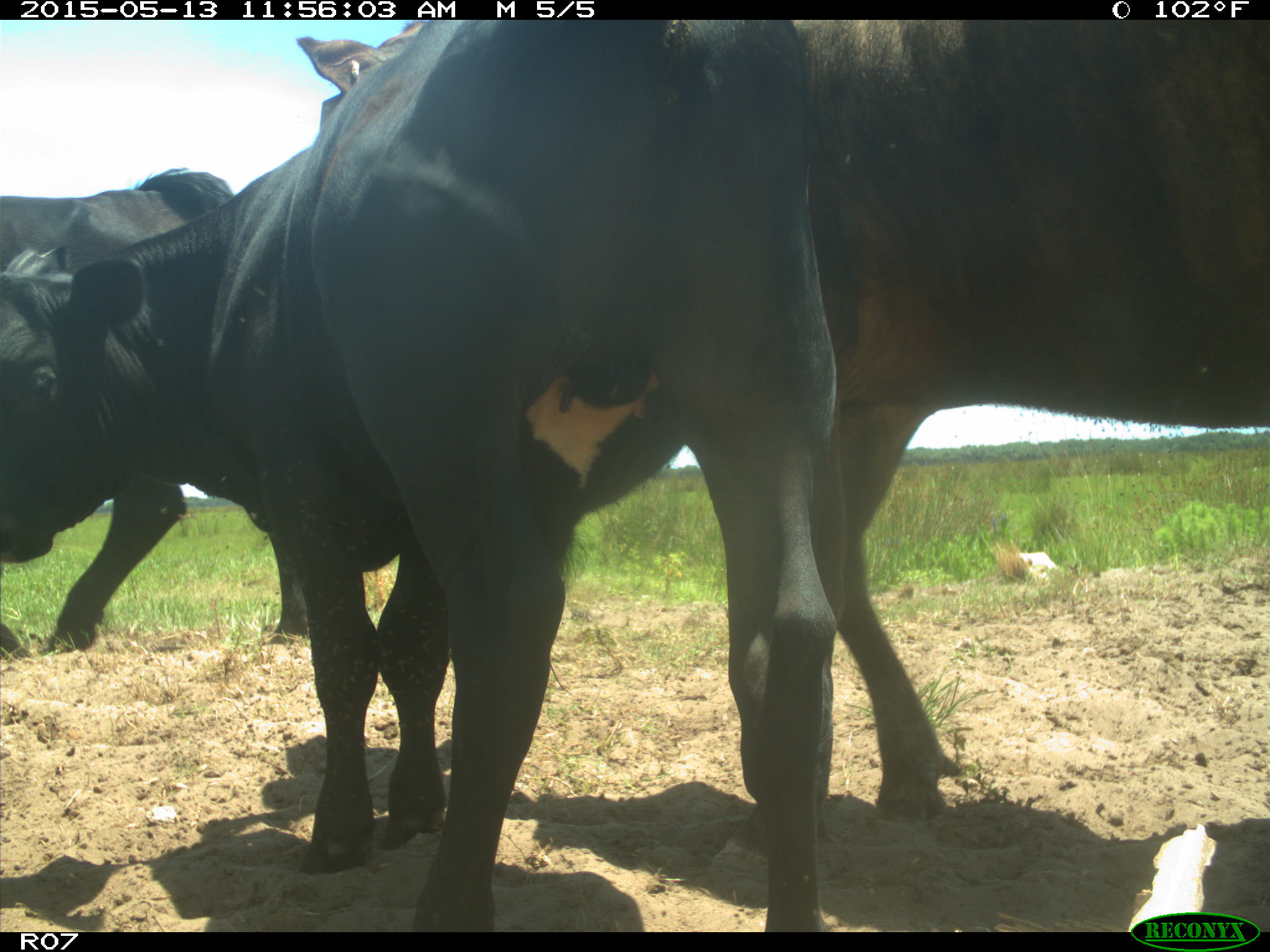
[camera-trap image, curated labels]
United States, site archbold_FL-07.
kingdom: Animalia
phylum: Chordata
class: Mammalia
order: Artiodactyla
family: Bovidae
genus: Bos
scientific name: Bos taurus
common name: domestic cow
Bos taurus (domestic cow).